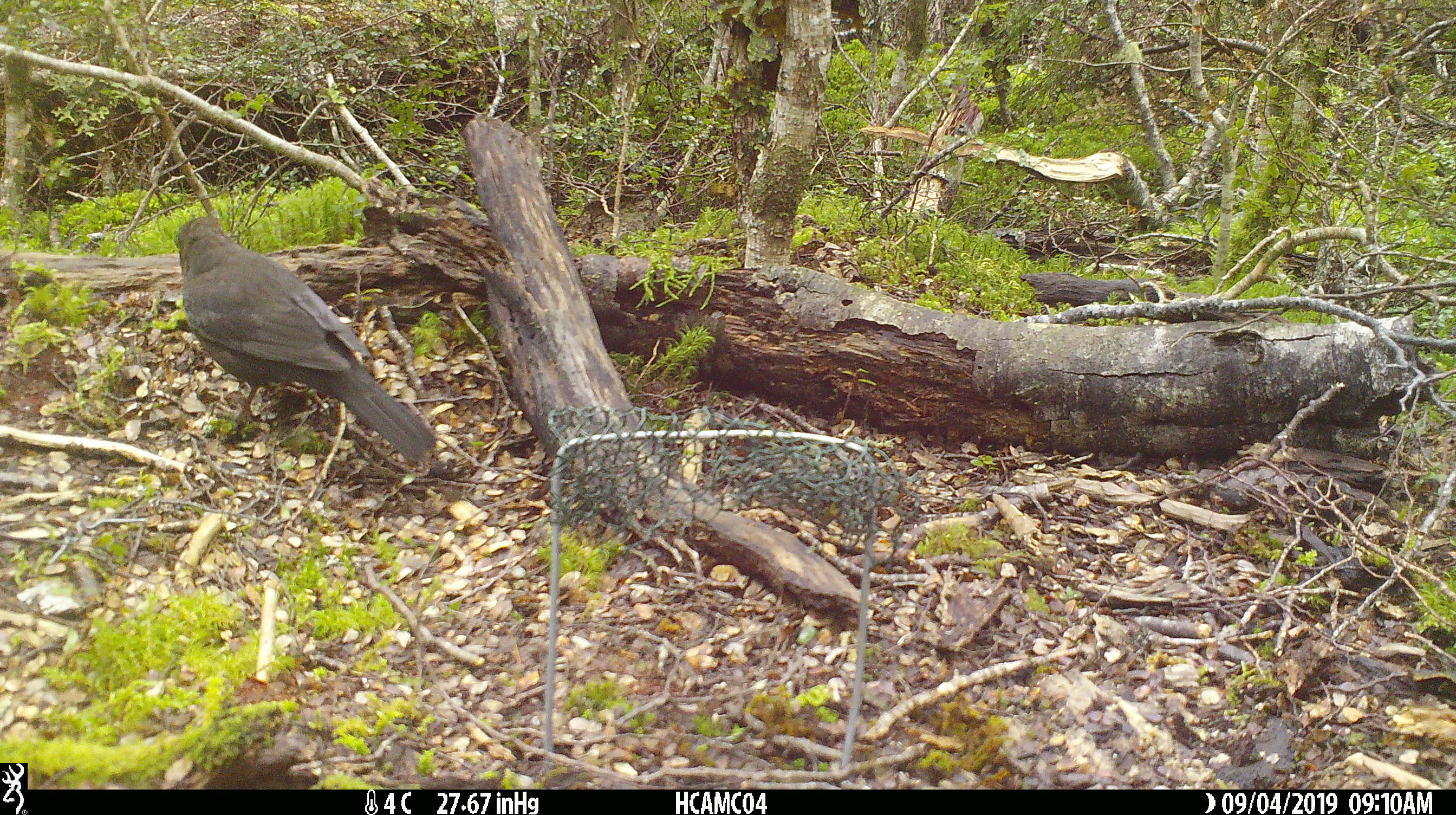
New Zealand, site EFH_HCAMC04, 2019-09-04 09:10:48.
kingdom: Animalia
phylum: Chordata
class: Aves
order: Passeriformes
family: Turdidae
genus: Turdus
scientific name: Turdus merula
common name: eurasian blackbird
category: blackbird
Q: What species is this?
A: Blackbird (eurasian blackbird) (Turdus merula).